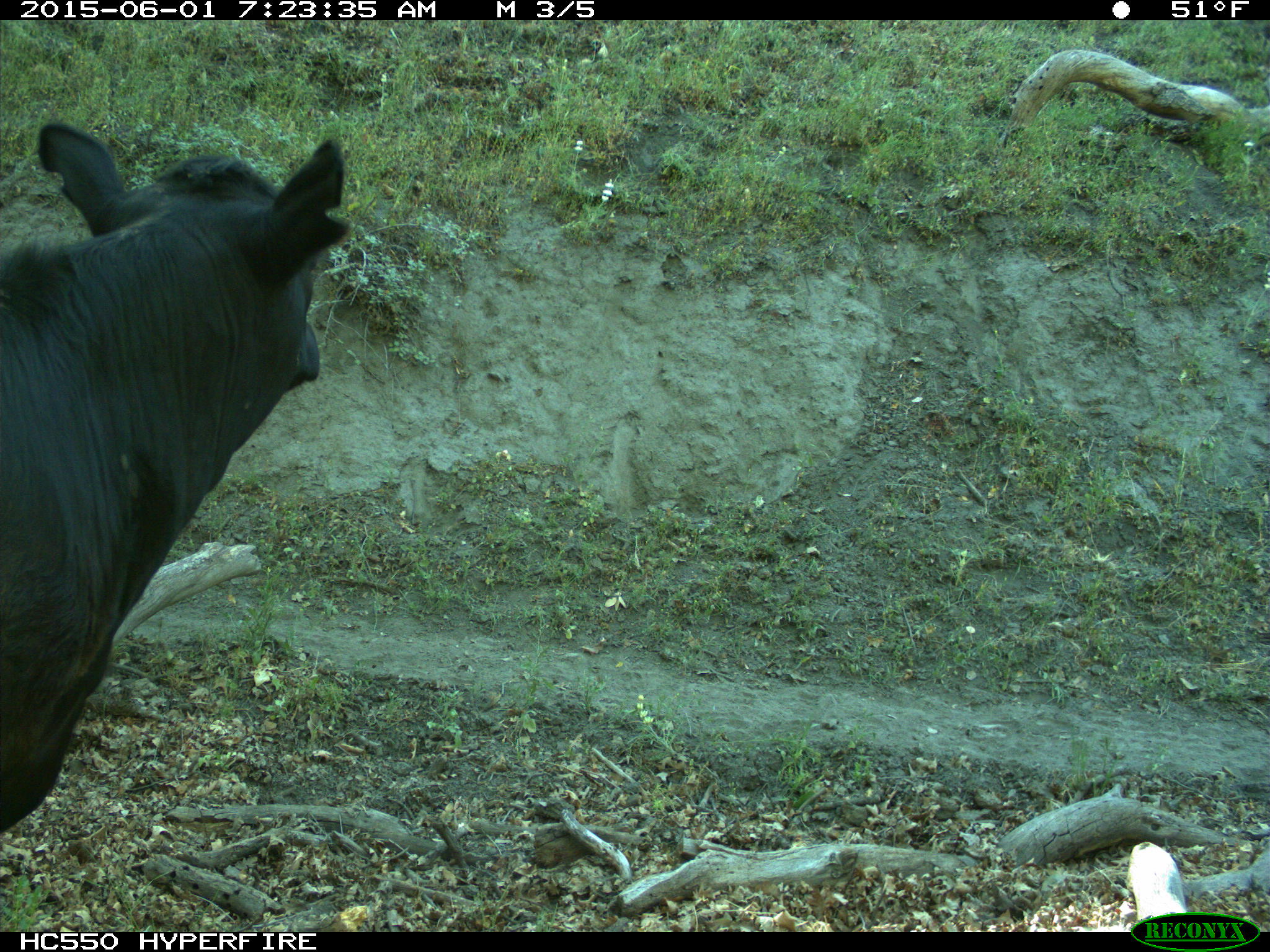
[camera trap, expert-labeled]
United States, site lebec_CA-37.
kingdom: Animalia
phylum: Chordata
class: Mammalia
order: Artiodactyla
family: Bovidae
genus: Bos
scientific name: Bos taurus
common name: domestic cow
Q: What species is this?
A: Bos taurus (domestic cow).